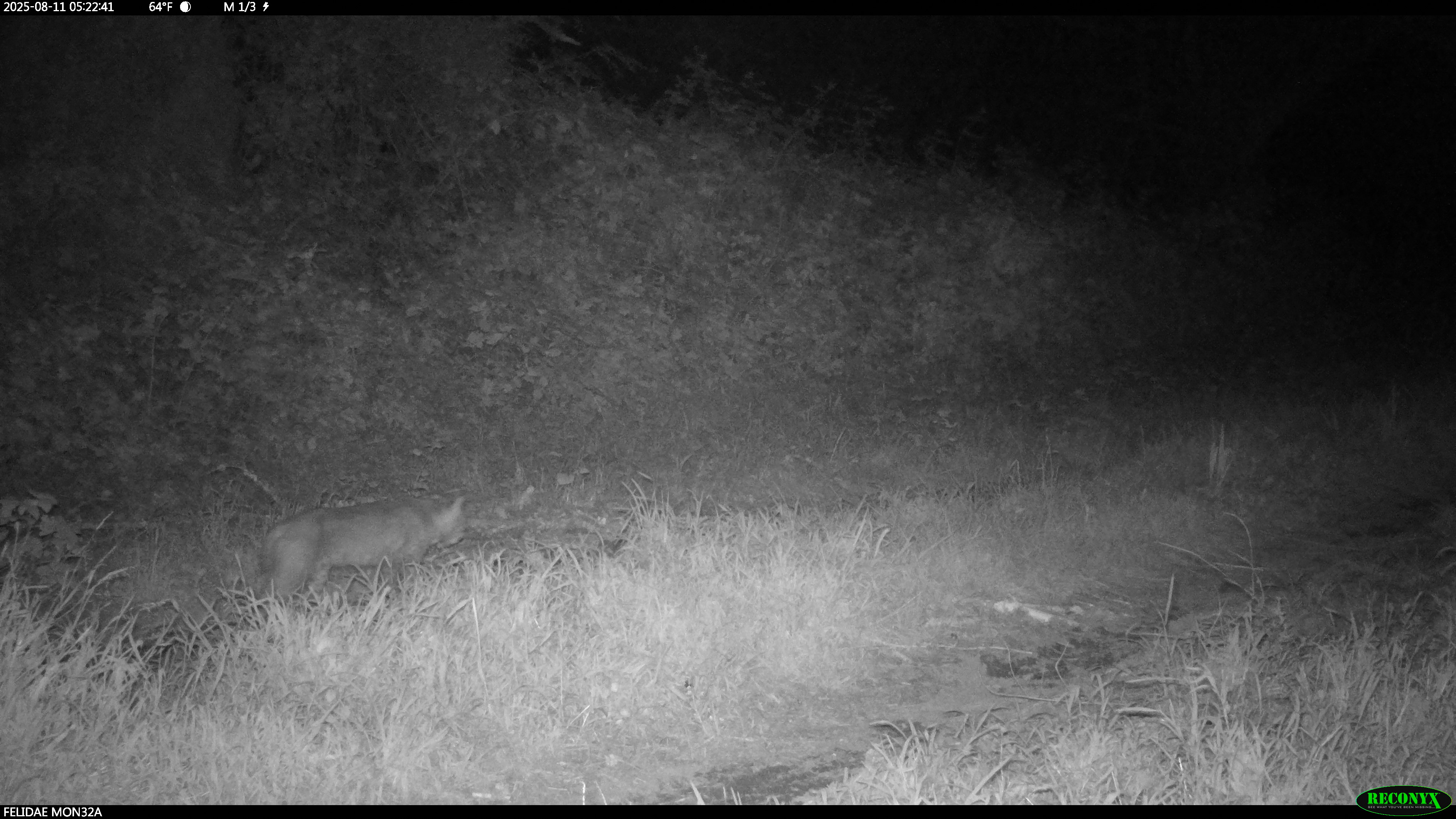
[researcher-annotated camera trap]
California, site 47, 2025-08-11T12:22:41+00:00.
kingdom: Animalia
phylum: Chordata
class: Mammalia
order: Carnivora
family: Felidae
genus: Lynx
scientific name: Lynx rufus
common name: bobcat